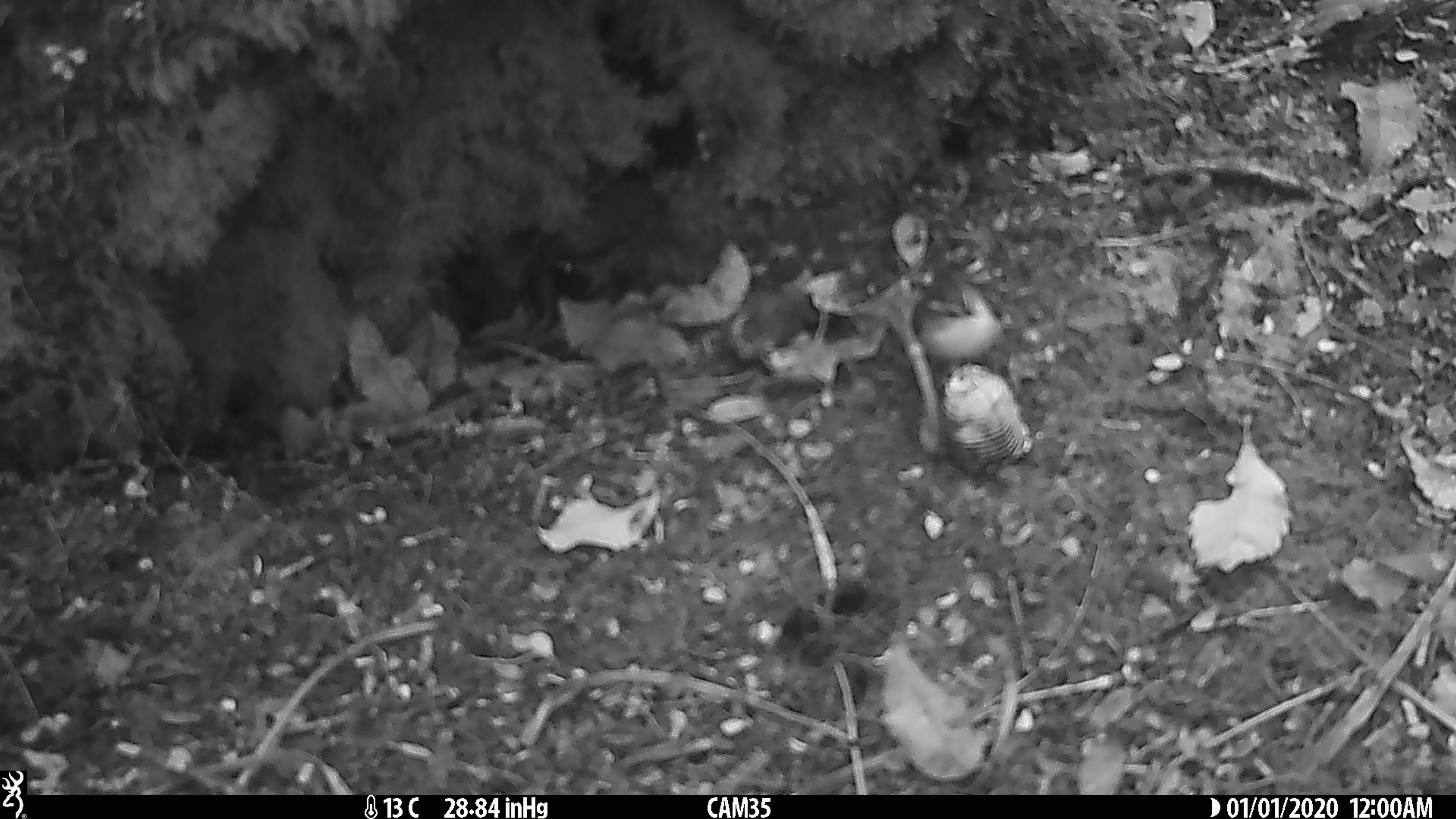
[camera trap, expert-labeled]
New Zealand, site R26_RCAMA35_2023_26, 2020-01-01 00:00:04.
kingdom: Animalia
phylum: Chordata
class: Aves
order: Passeriformes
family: Acanthisittidae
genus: Acanthisitta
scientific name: Acanthisitta chloris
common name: rifleman